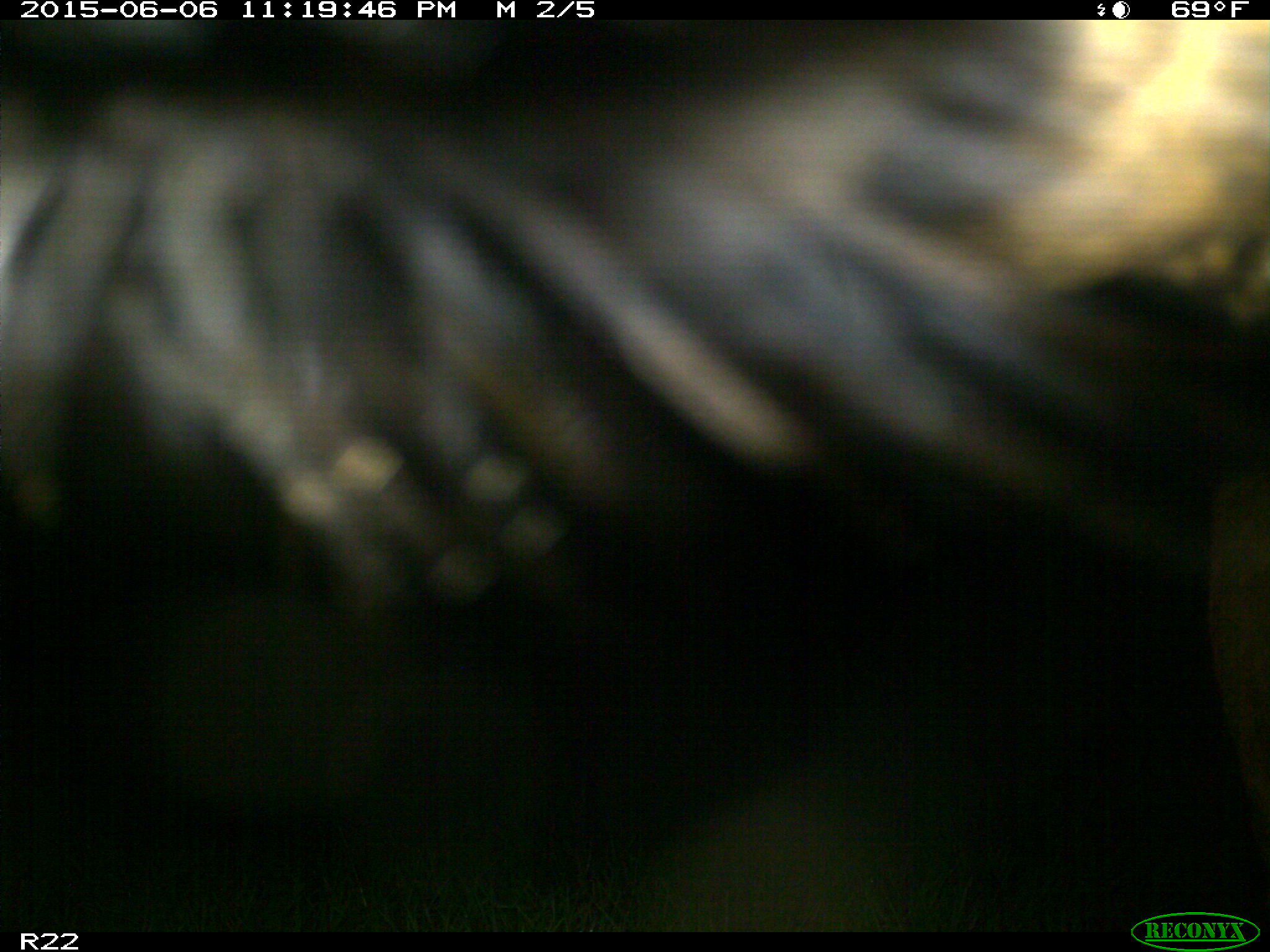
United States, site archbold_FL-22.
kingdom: Animalia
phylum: Chordata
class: Mammalia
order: Artiodactyla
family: Bovidae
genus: Bos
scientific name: Bos taurus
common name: domestic cow